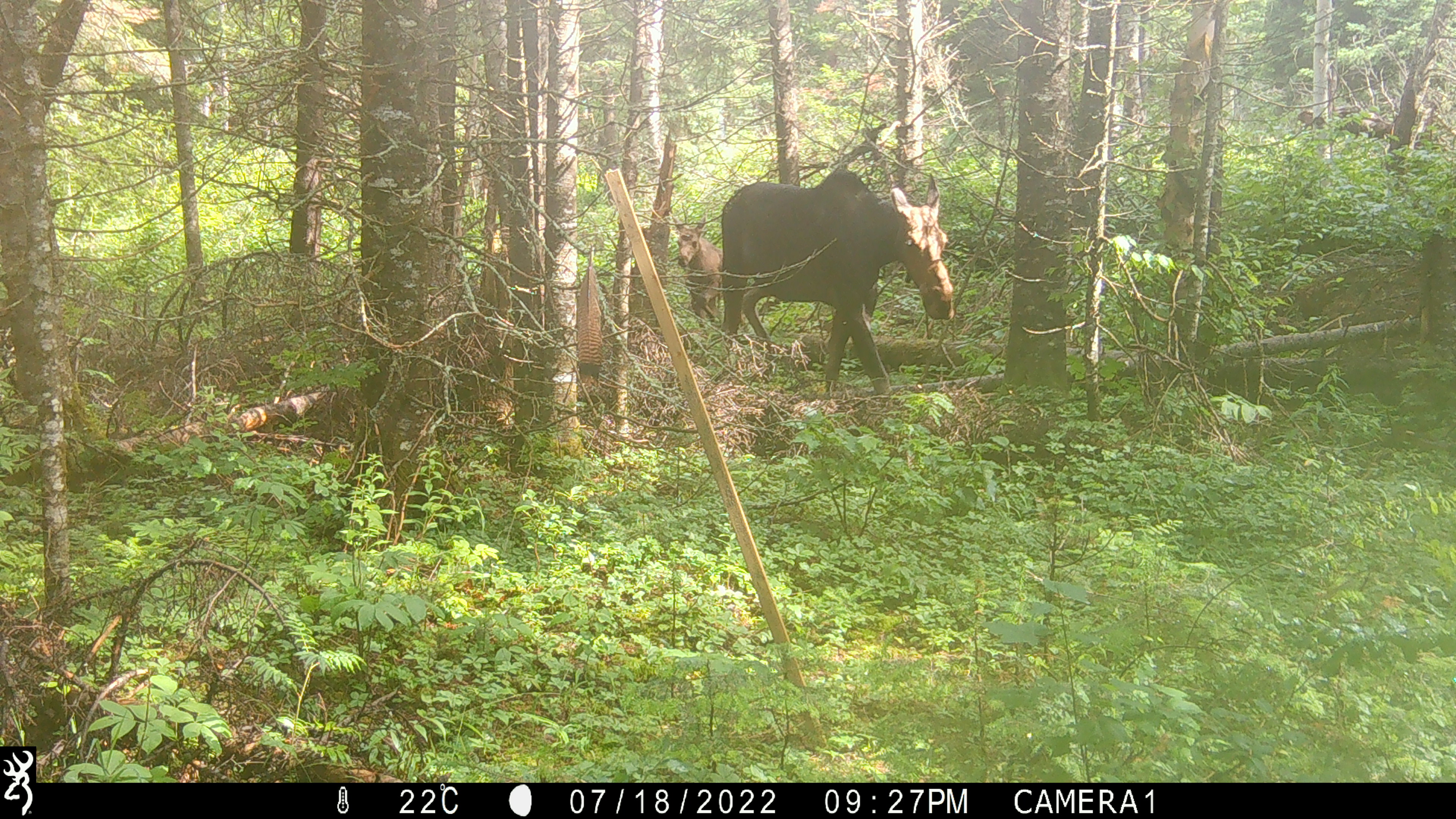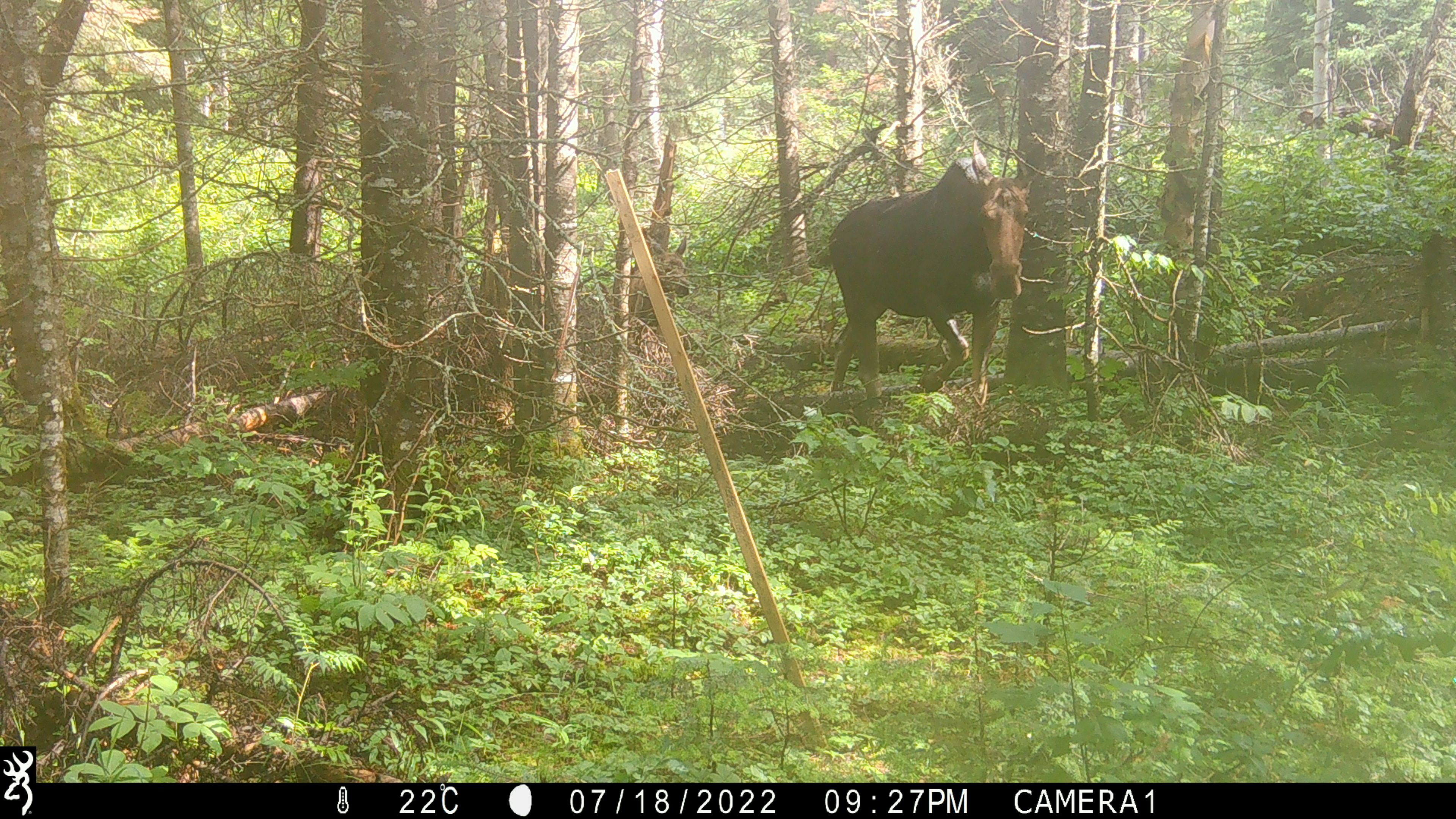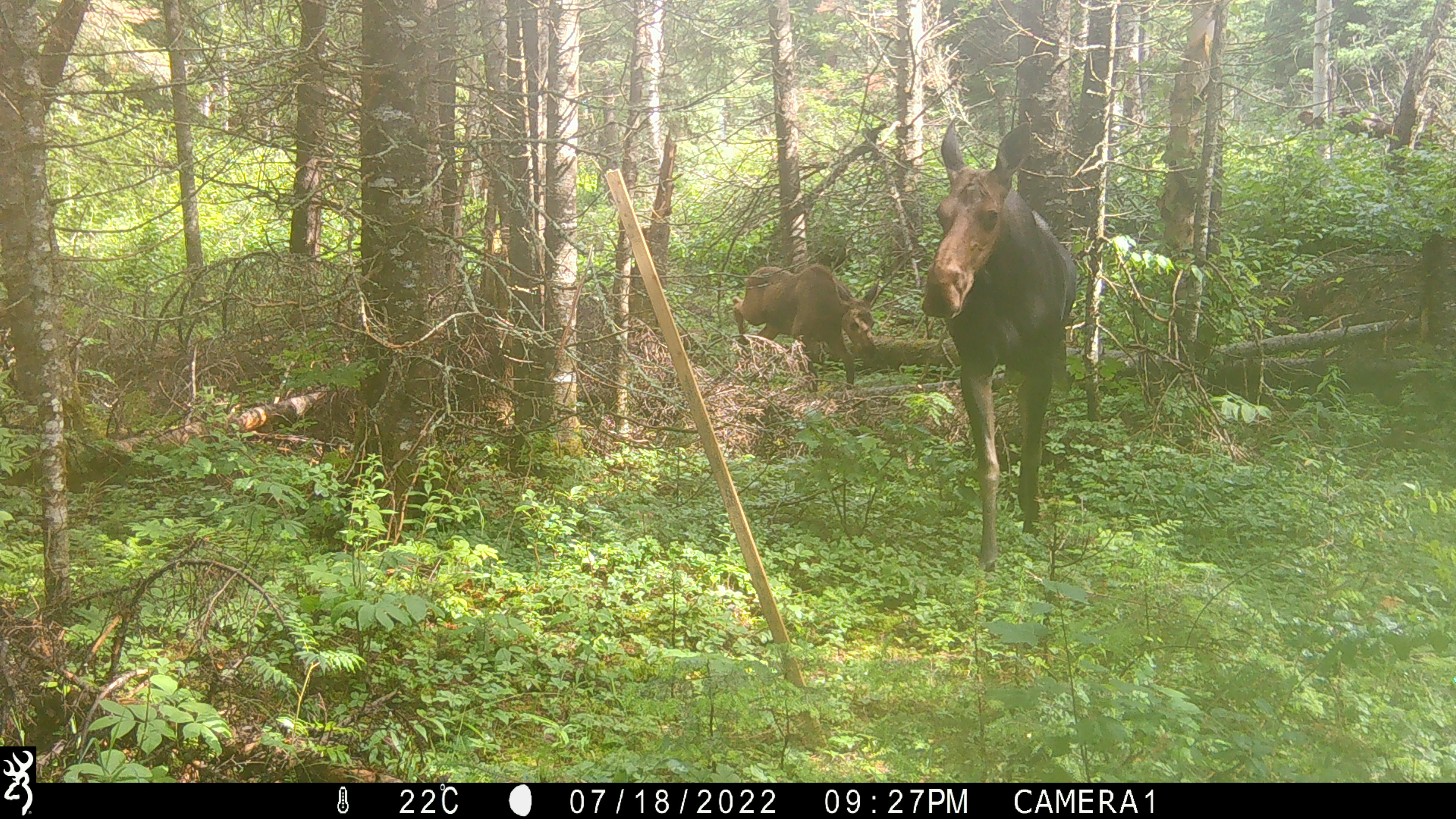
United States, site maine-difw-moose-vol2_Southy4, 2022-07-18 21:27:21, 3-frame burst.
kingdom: Animalia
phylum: Chordata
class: Mammalia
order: Artiodactyla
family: Cervidae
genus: Alces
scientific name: Alces alces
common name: moose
Moose (Alces alces).